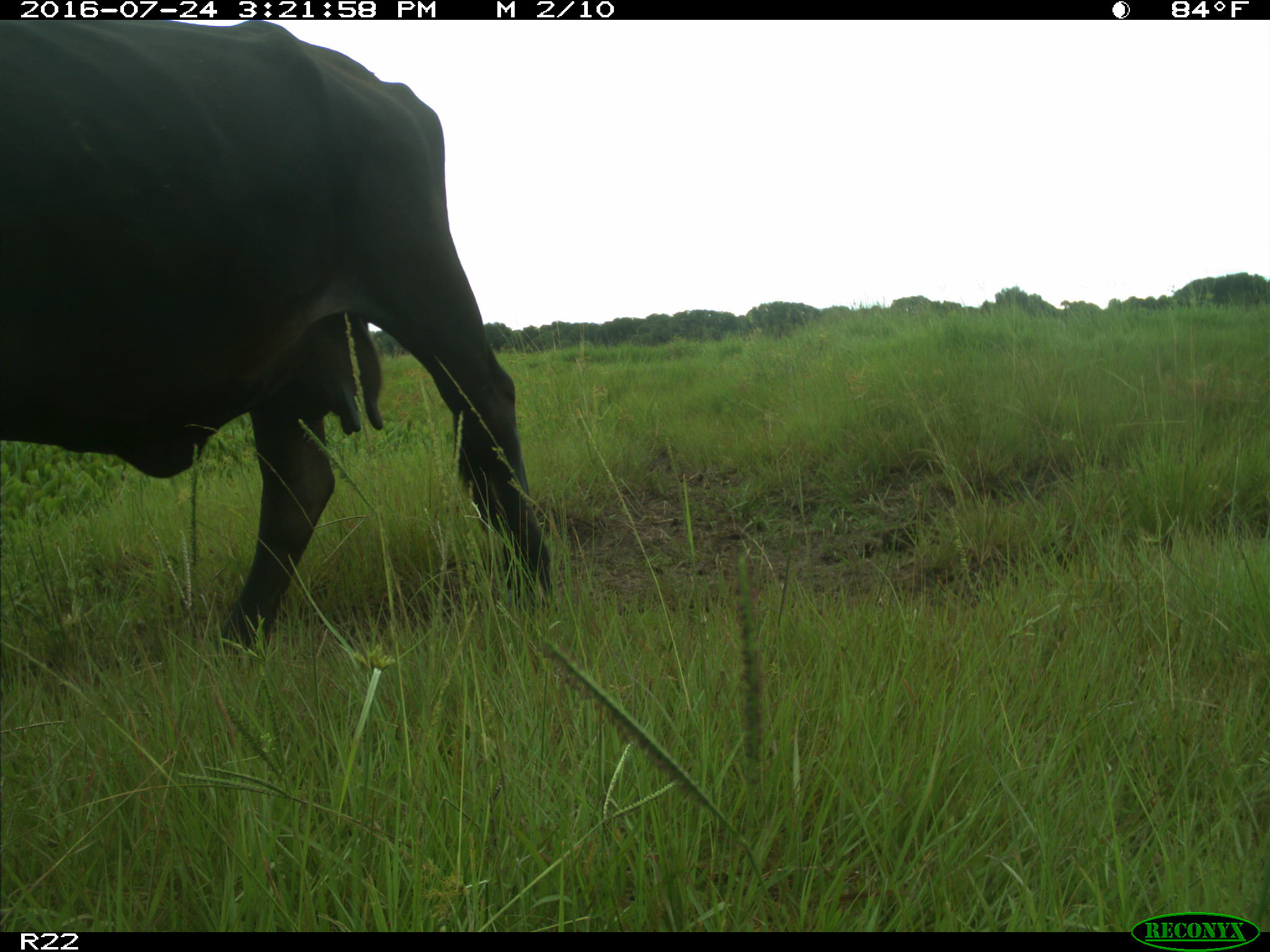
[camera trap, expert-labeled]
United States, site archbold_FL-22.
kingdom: Animalia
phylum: Chordata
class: Mammalia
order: Artiodactyla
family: Bovidae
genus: Bos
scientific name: Bos taurus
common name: domestic cow